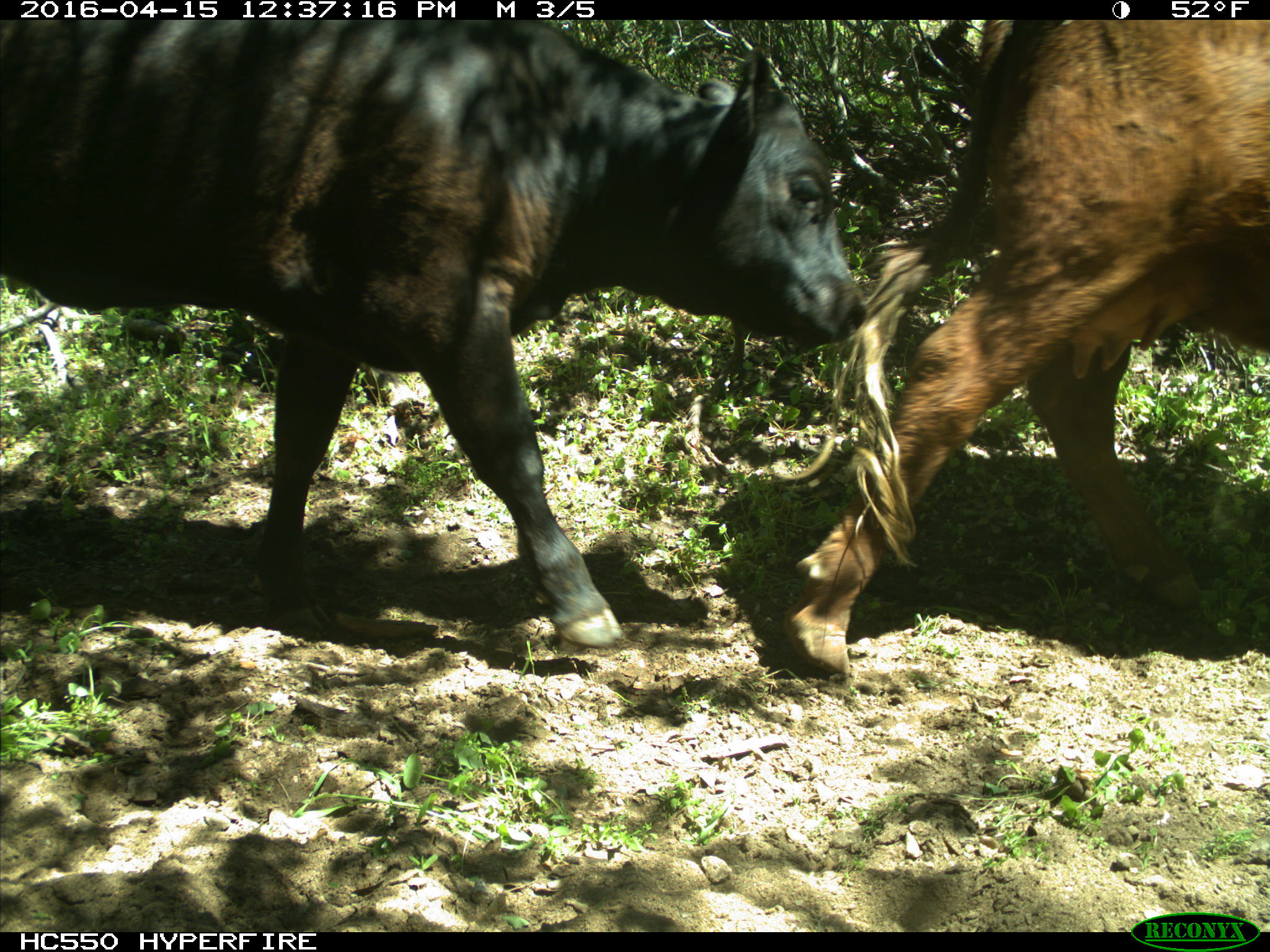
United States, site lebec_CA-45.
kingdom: Animalia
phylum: Chordata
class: Mammalia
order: Artiodactyla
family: Bovidae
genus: Bos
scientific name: Bos taurus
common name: domestic cow